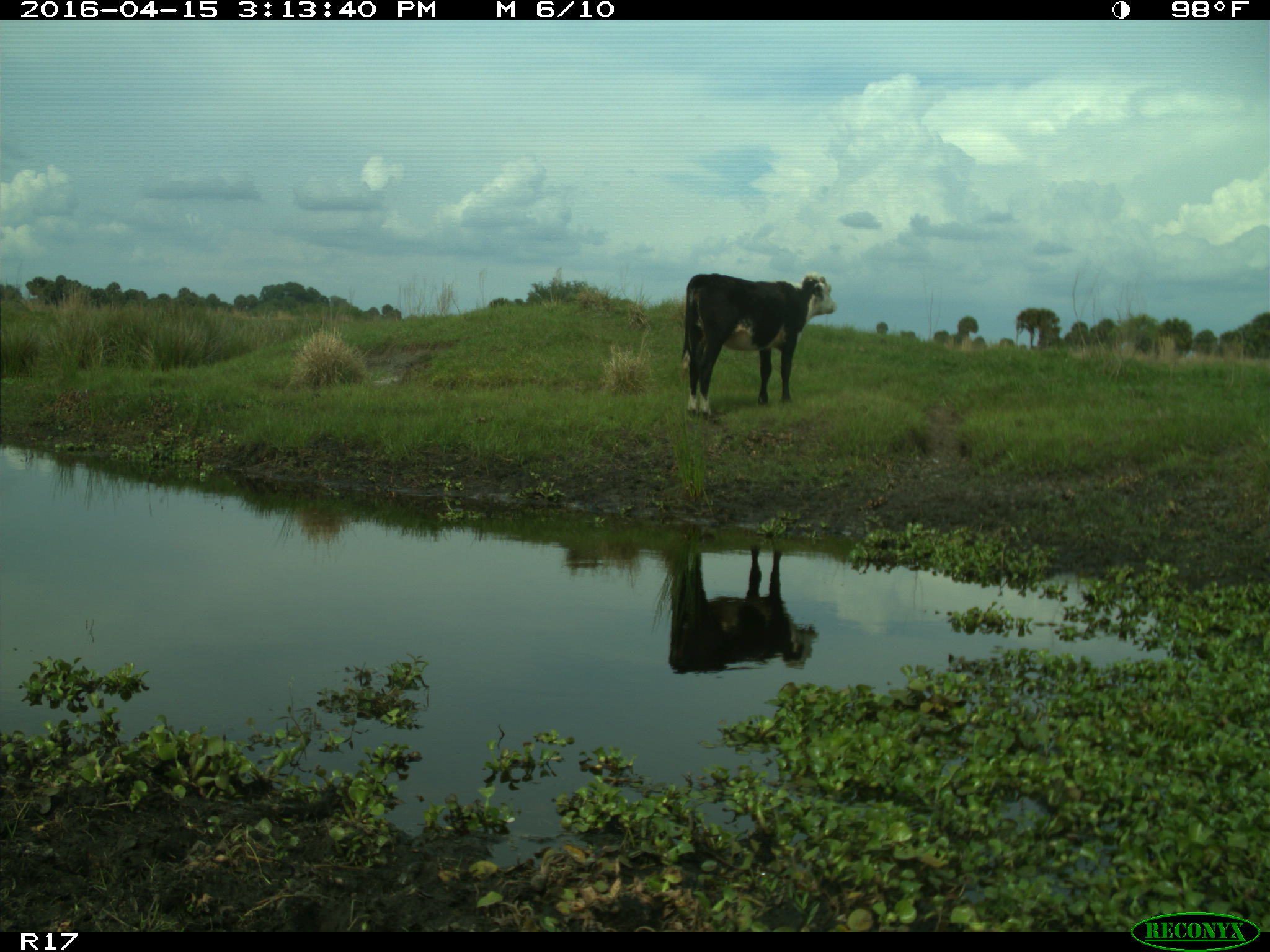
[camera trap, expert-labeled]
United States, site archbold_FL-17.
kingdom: Animalia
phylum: Chordata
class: Mammalia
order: Artiodactyla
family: Bovidae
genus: Bos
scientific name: Bos taurus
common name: domestic cow